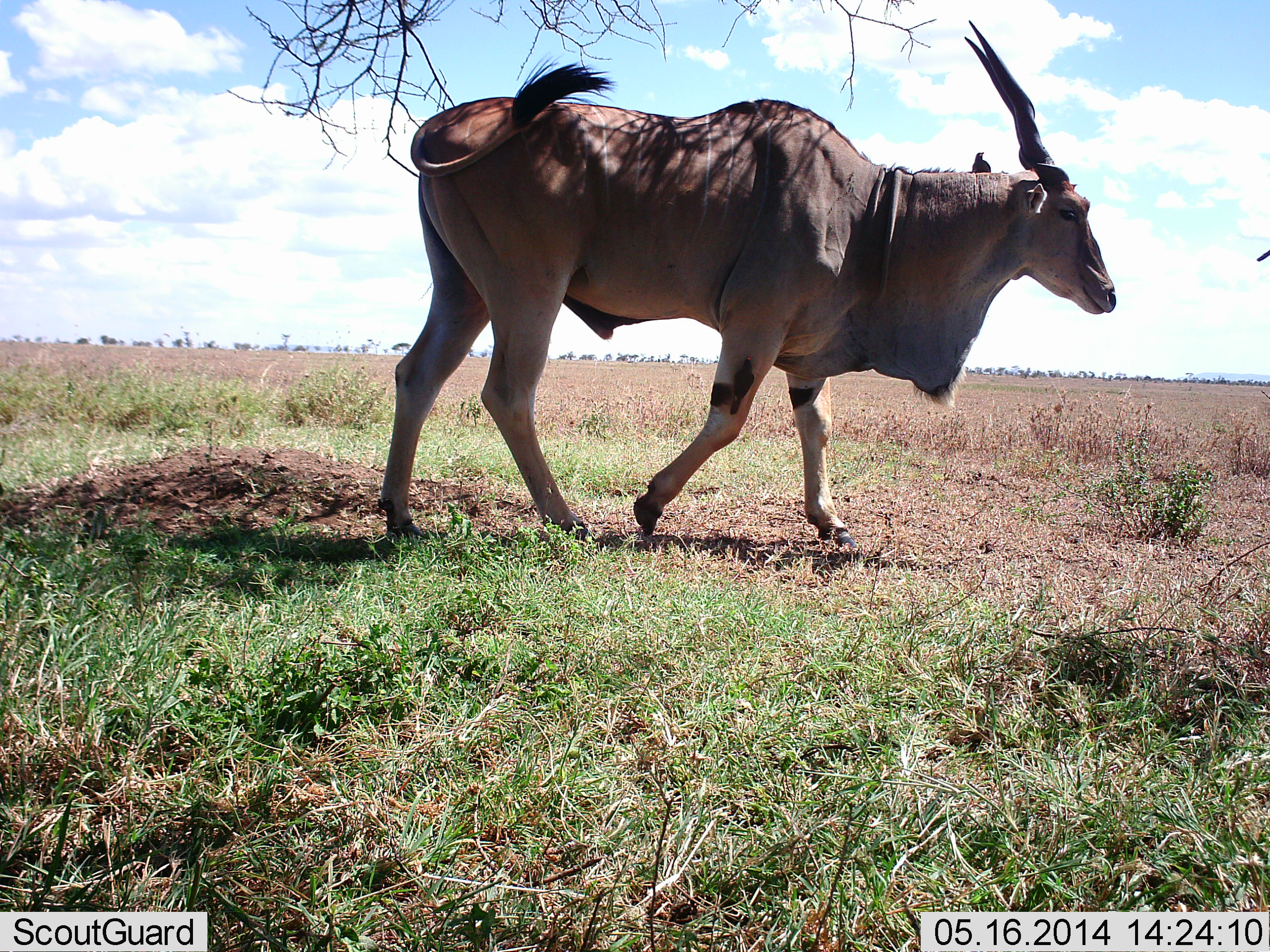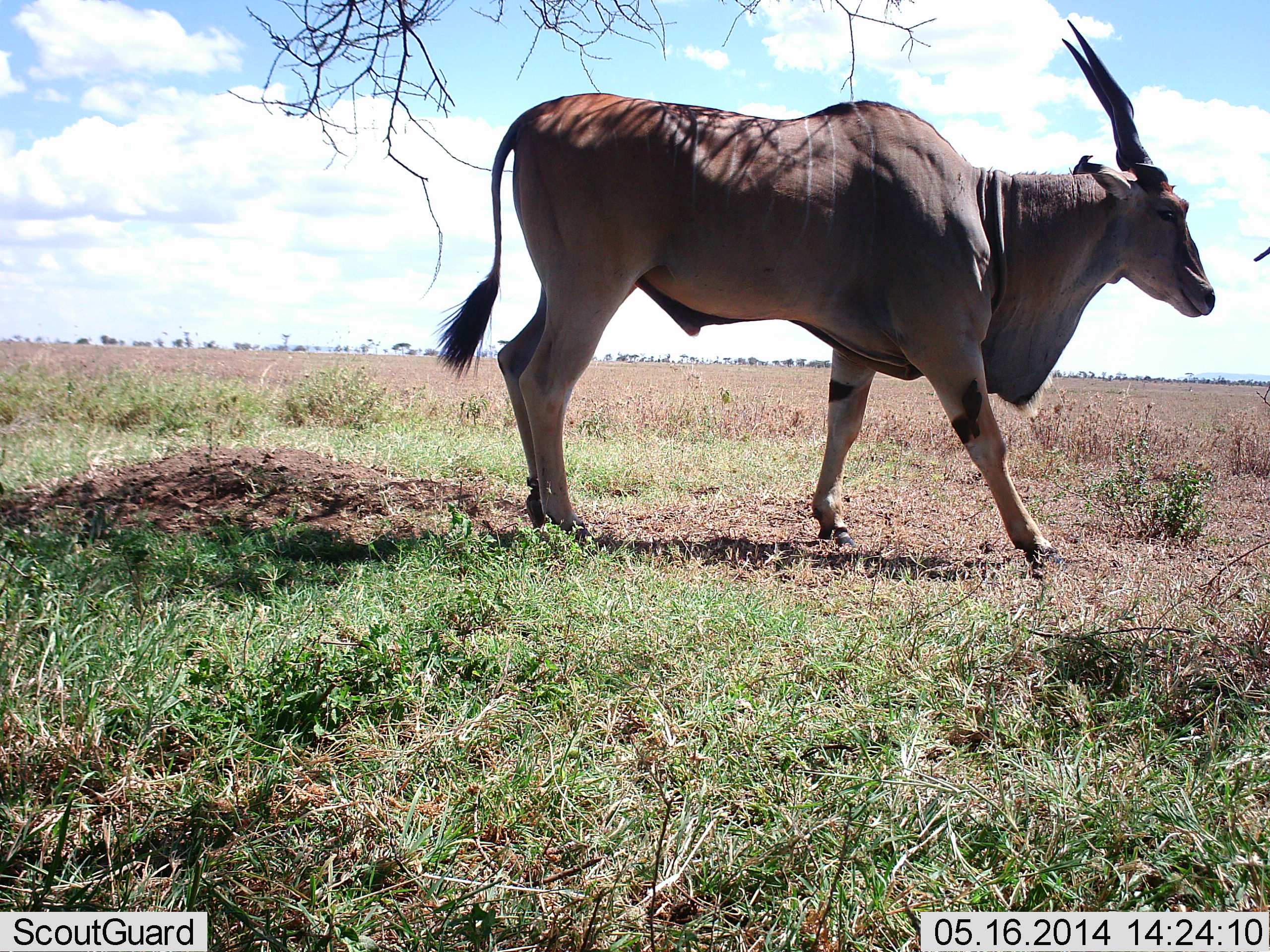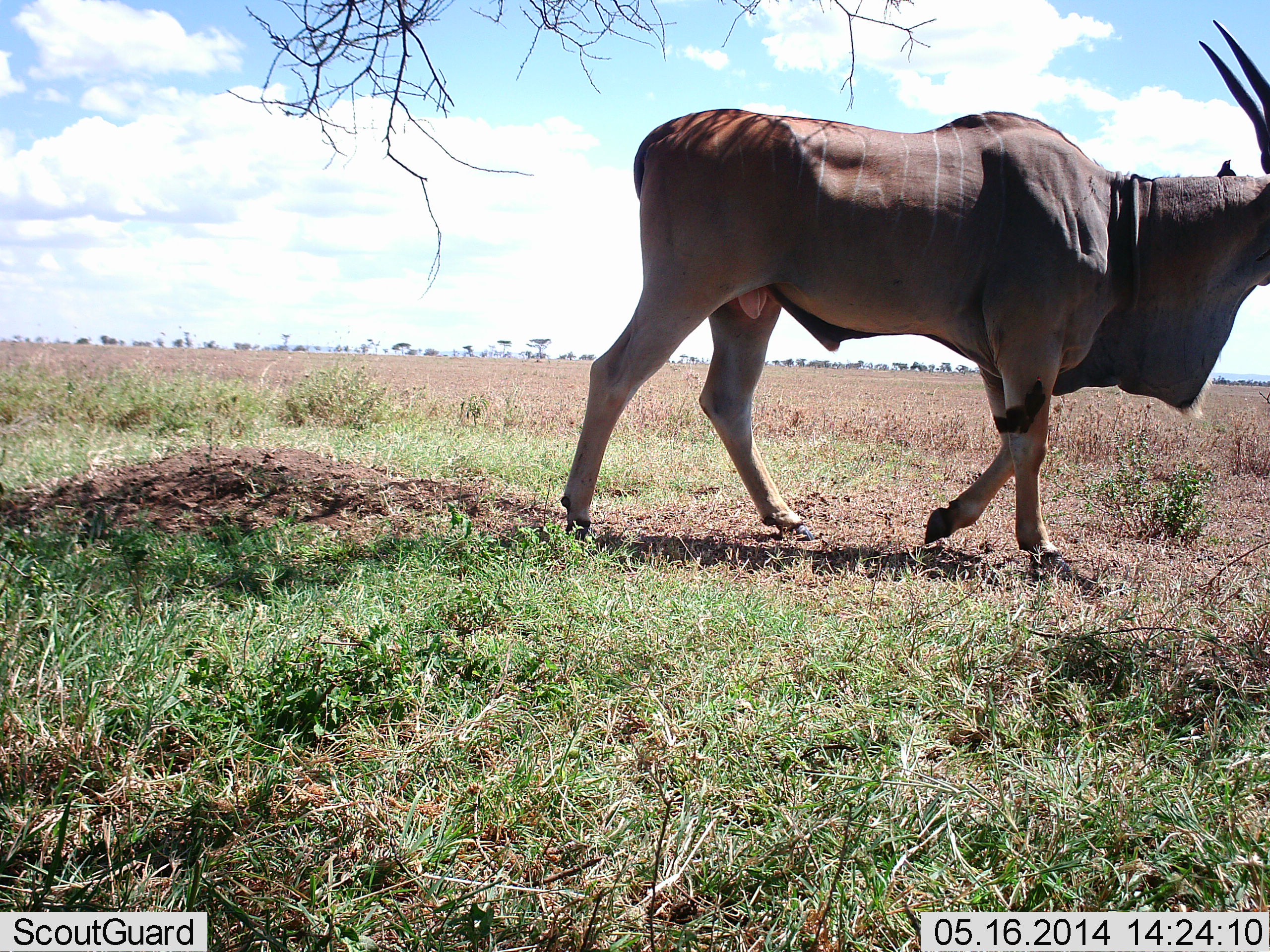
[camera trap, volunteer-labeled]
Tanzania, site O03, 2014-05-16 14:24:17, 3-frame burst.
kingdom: Animalia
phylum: Chordata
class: Mammalia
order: Artiodactyla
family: Bovidae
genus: Tragelaphus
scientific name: Tragelaphus oryx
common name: eland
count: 1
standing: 20%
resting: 0%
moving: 80%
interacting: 0%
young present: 0%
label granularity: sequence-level